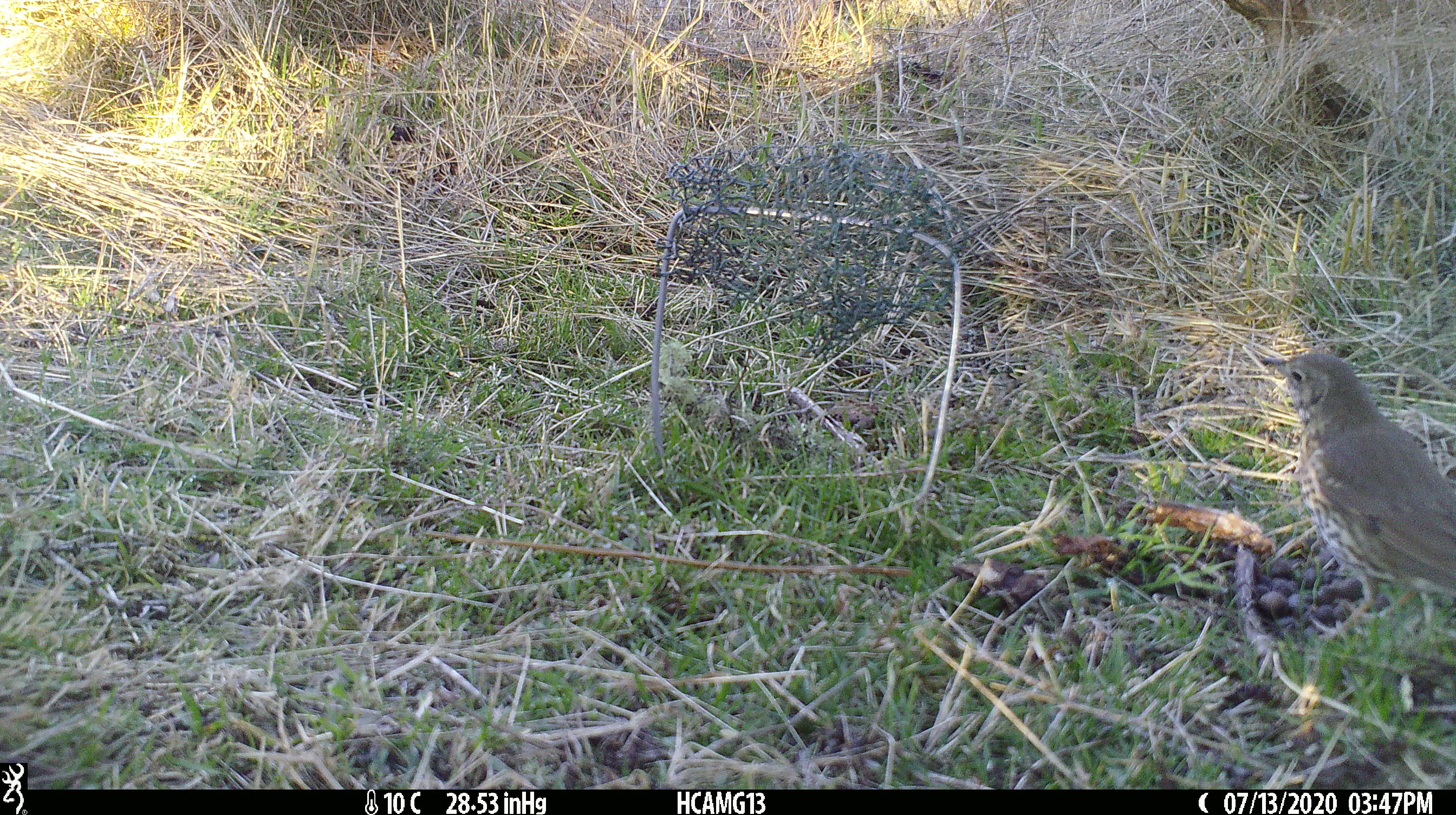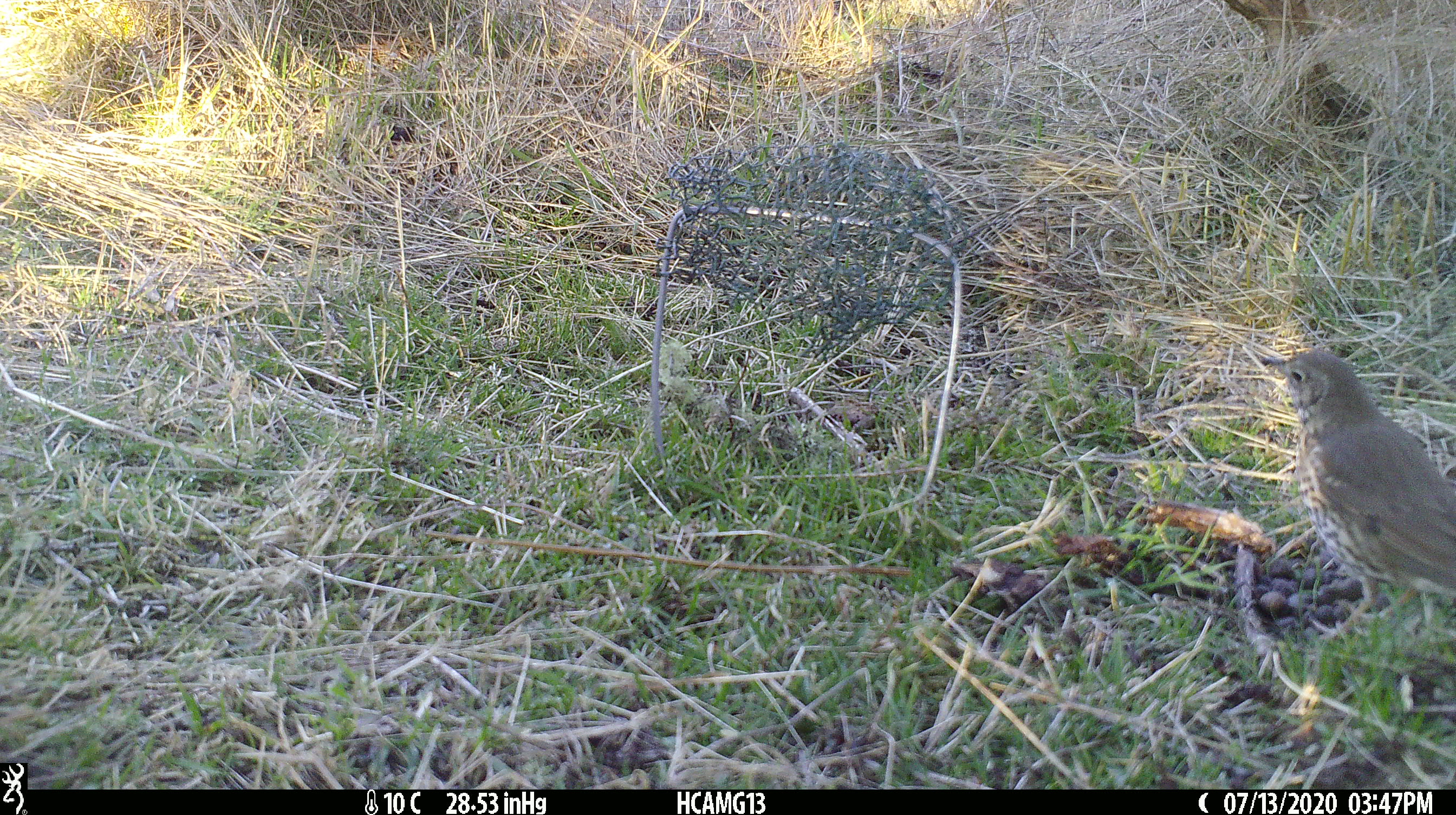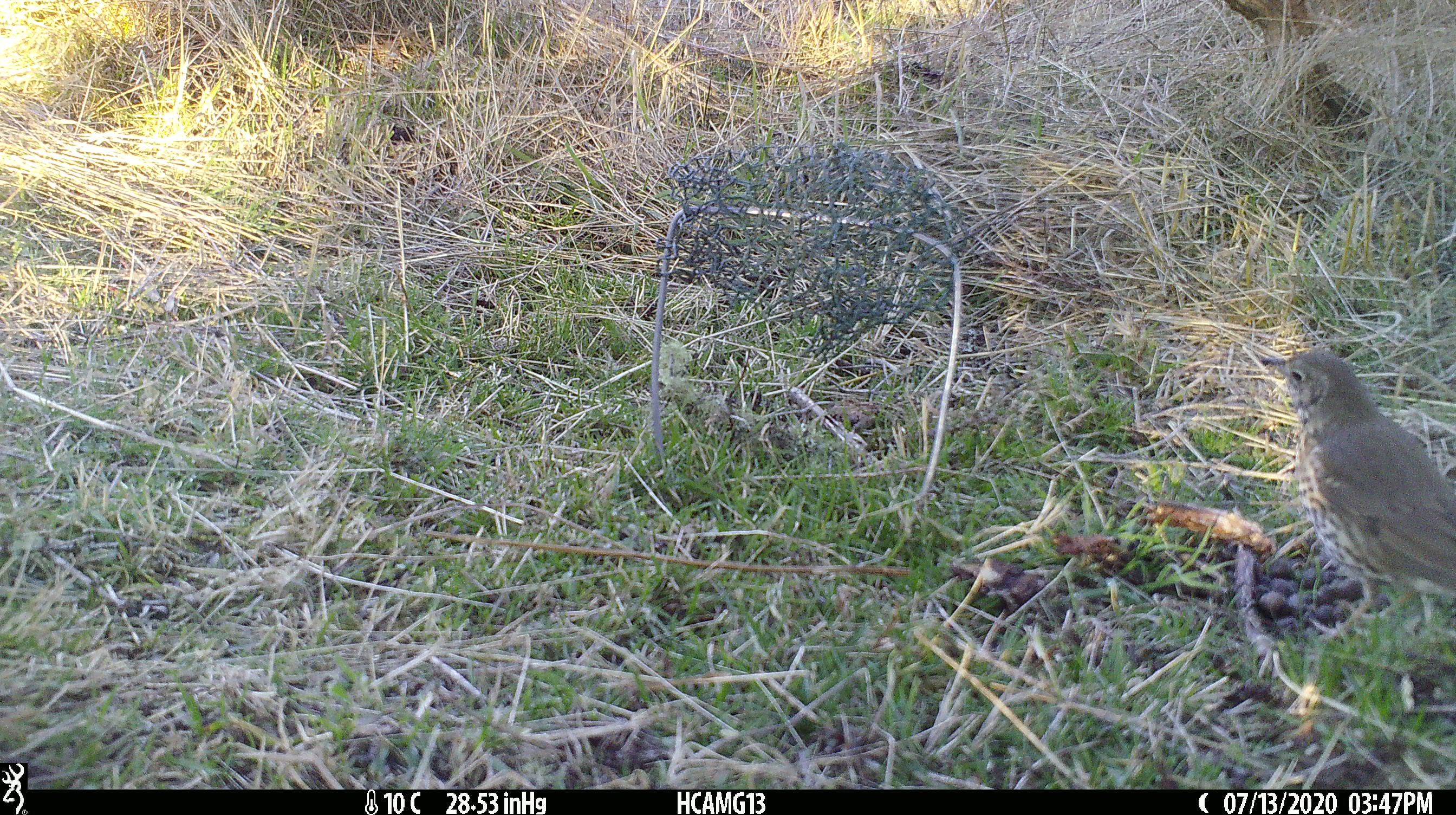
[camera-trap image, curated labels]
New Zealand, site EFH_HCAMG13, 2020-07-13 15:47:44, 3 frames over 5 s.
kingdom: Animalia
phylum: Chordata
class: Aves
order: Passeriformes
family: Turdidae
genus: Turdus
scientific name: Turdus philomelos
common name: song thrush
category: thrush